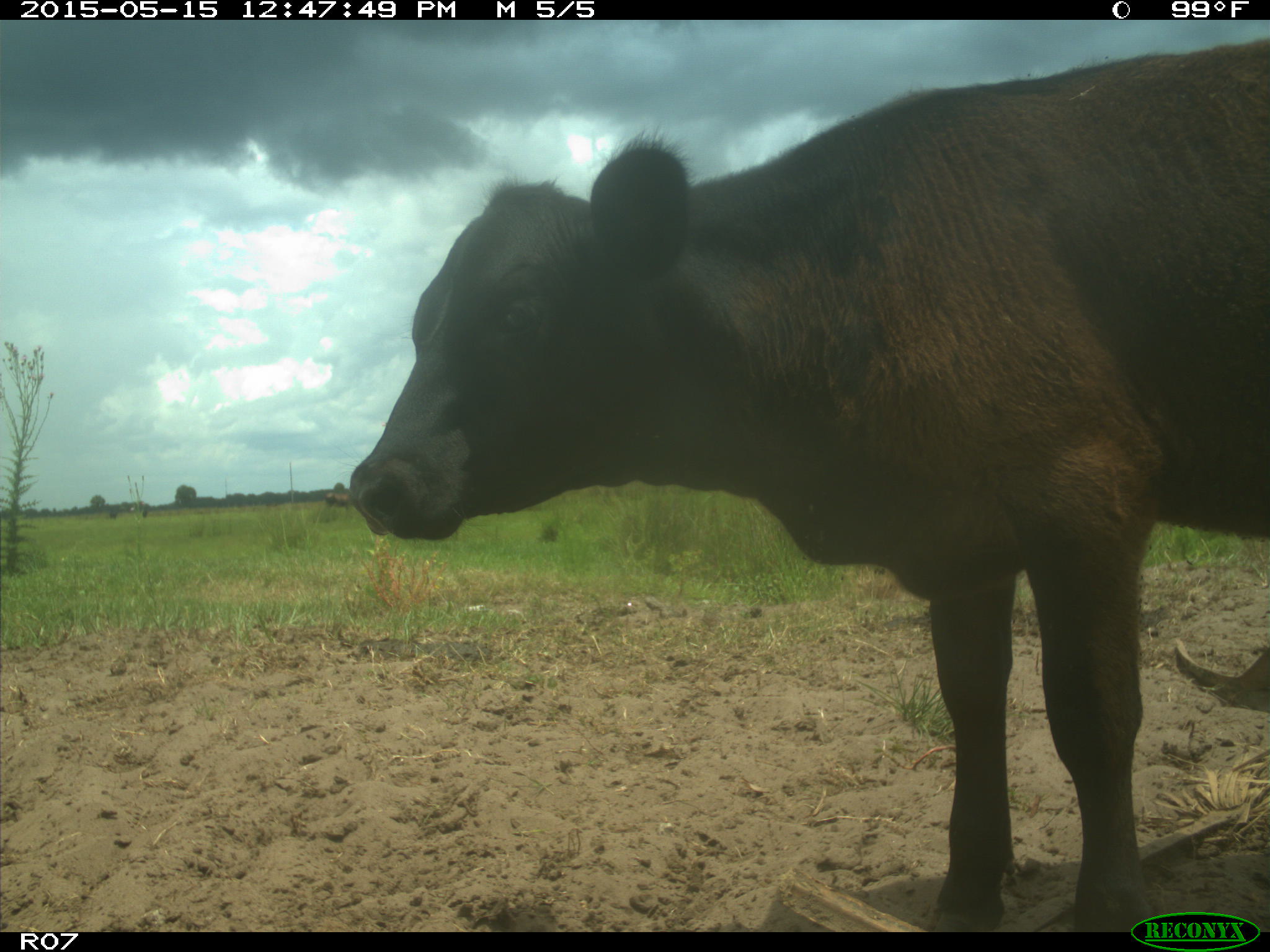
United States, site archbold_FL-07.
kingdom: Animalia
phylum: Chordata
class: Mammalia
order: Artiodactyla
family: Bovidae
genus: Bos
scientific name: Bos taurus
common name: domestic cow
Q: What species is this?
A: Bos taurus (domestic cow).